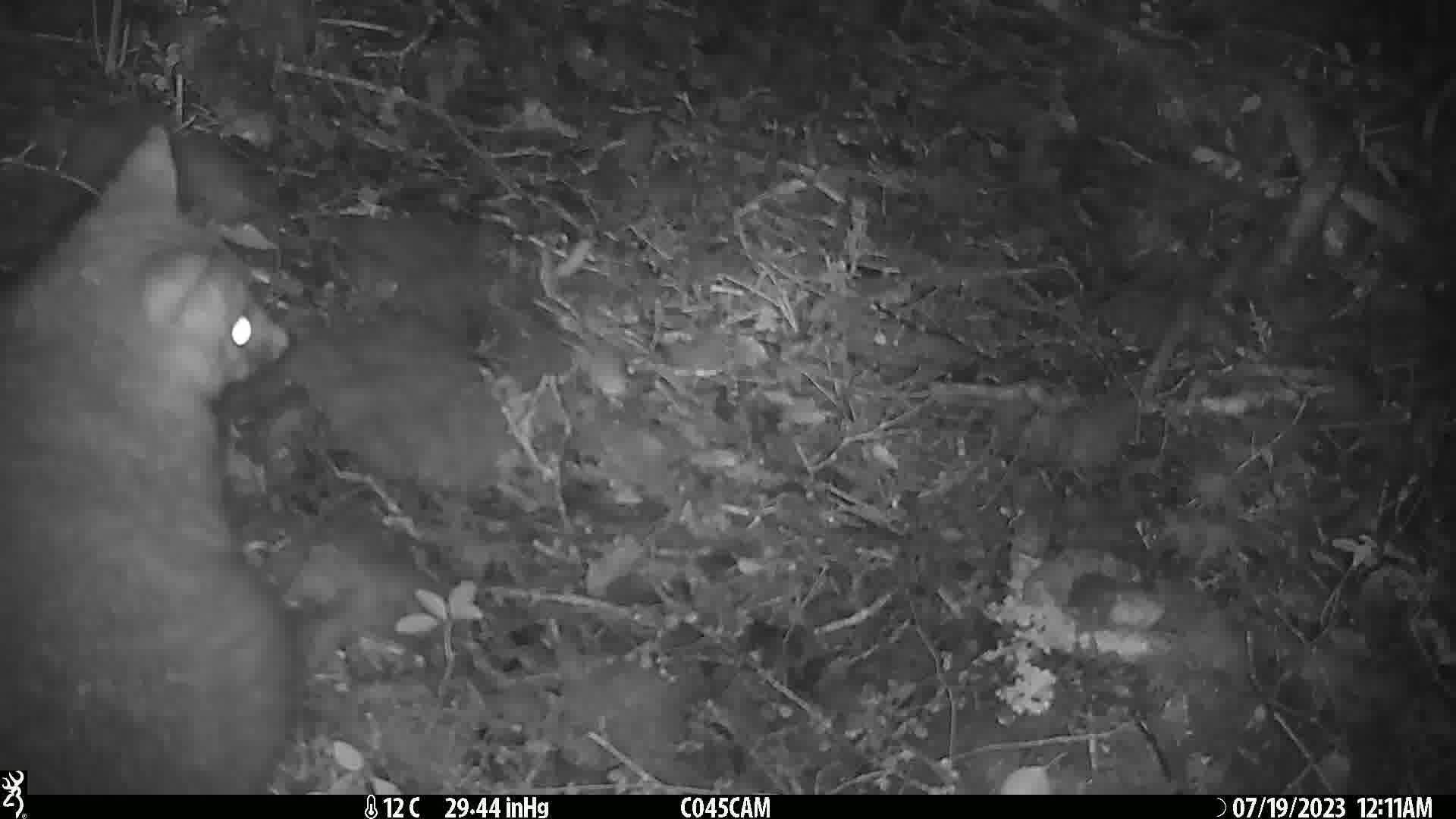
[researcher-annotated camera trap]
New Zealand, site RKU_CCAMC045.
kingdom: Animalia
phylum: Chordata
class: Mammalia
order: Diprotodontia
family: Phalangeridae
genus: Trichosurus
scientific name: Trichosurus vulpecula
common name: common brushtail possum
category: possum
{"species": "possum (common brushtail possum) (Trichosurus vulpecula)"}